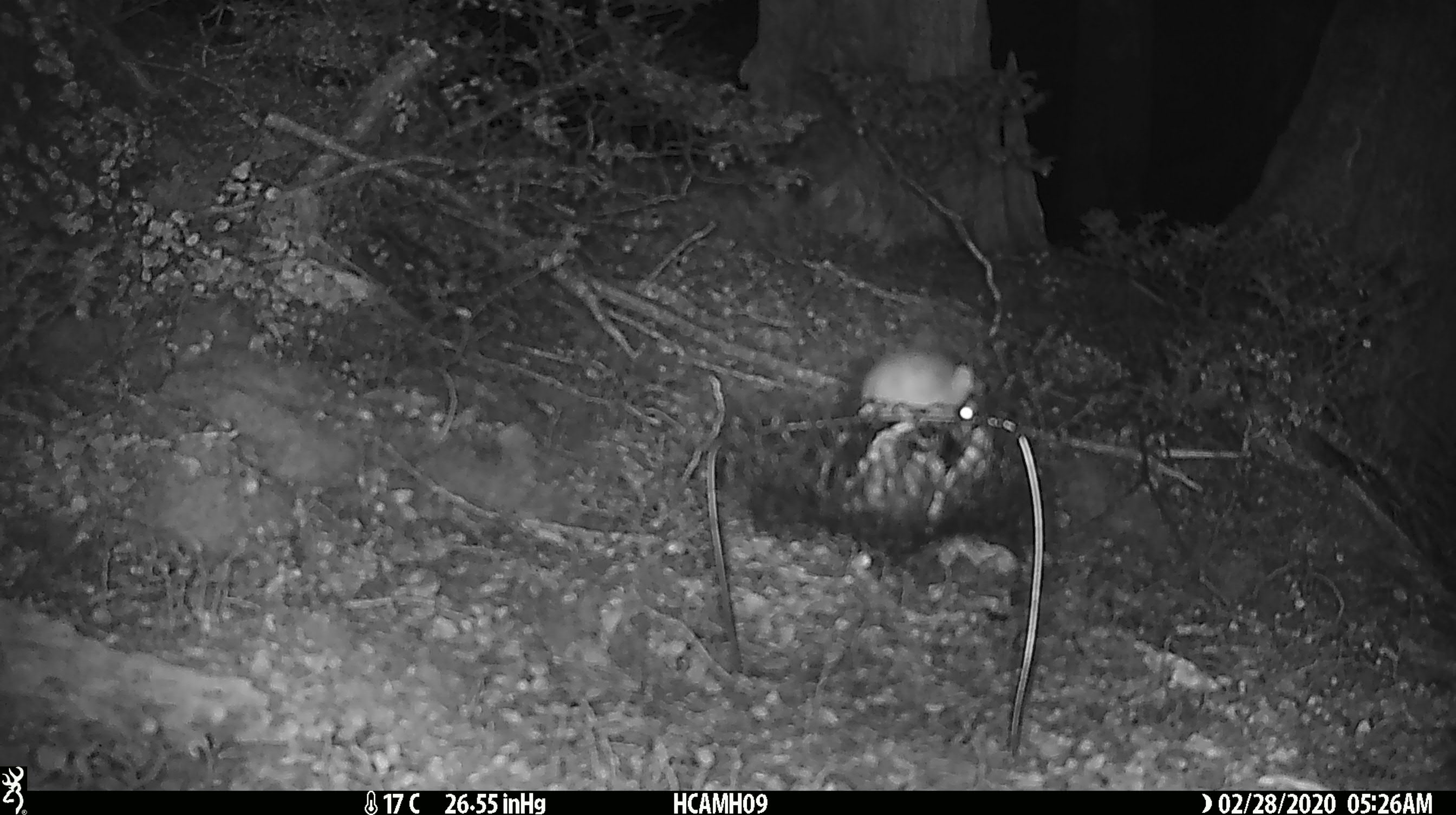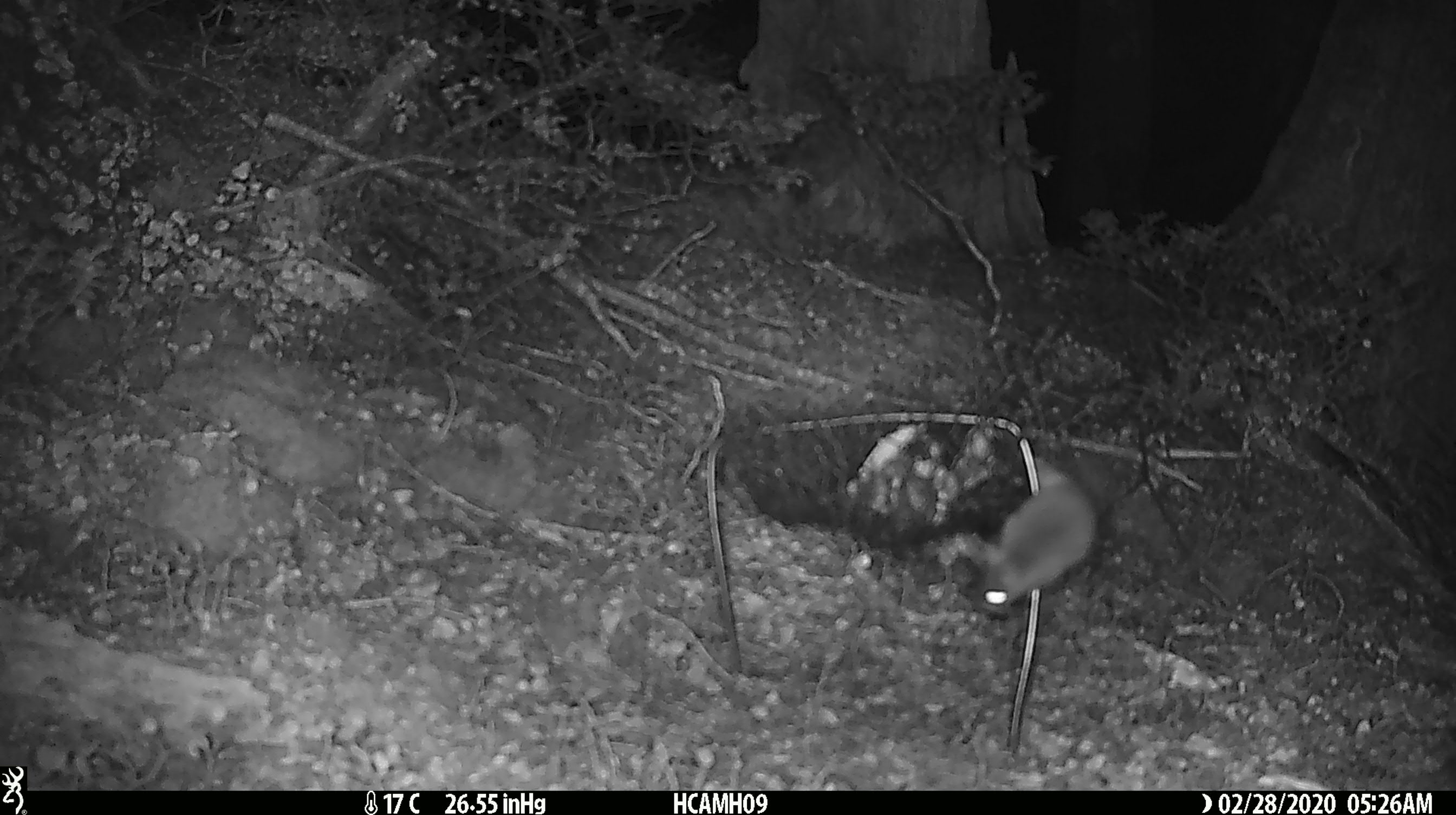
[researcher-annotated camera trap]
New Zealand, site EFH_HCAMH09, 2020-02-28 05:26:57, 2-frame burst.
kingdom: Animalia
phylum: Chordata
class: Mammalia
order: Rodentia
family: Muridae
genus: Mus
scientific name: Mus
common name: mouse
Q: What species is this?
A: Mouse (Mus).